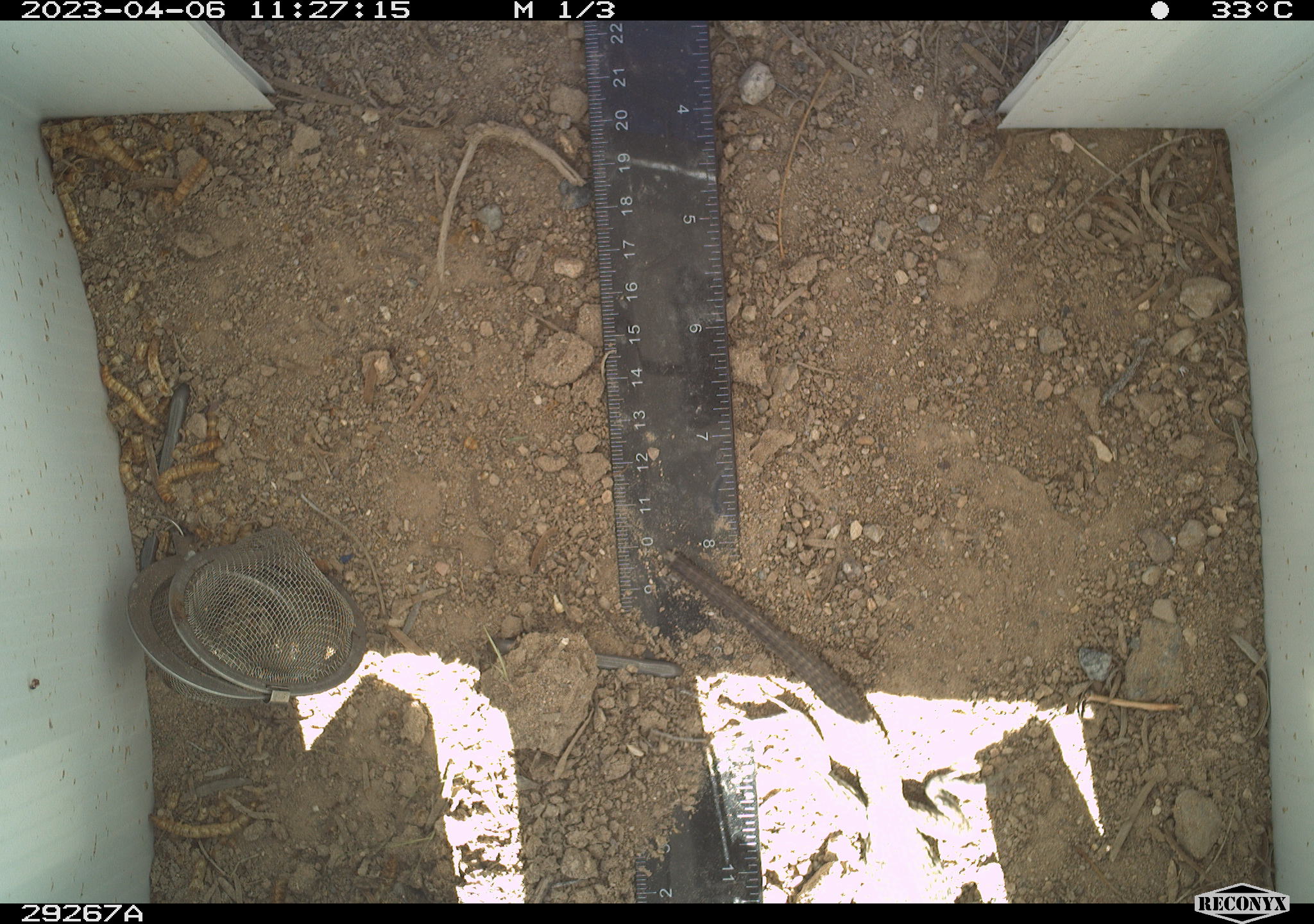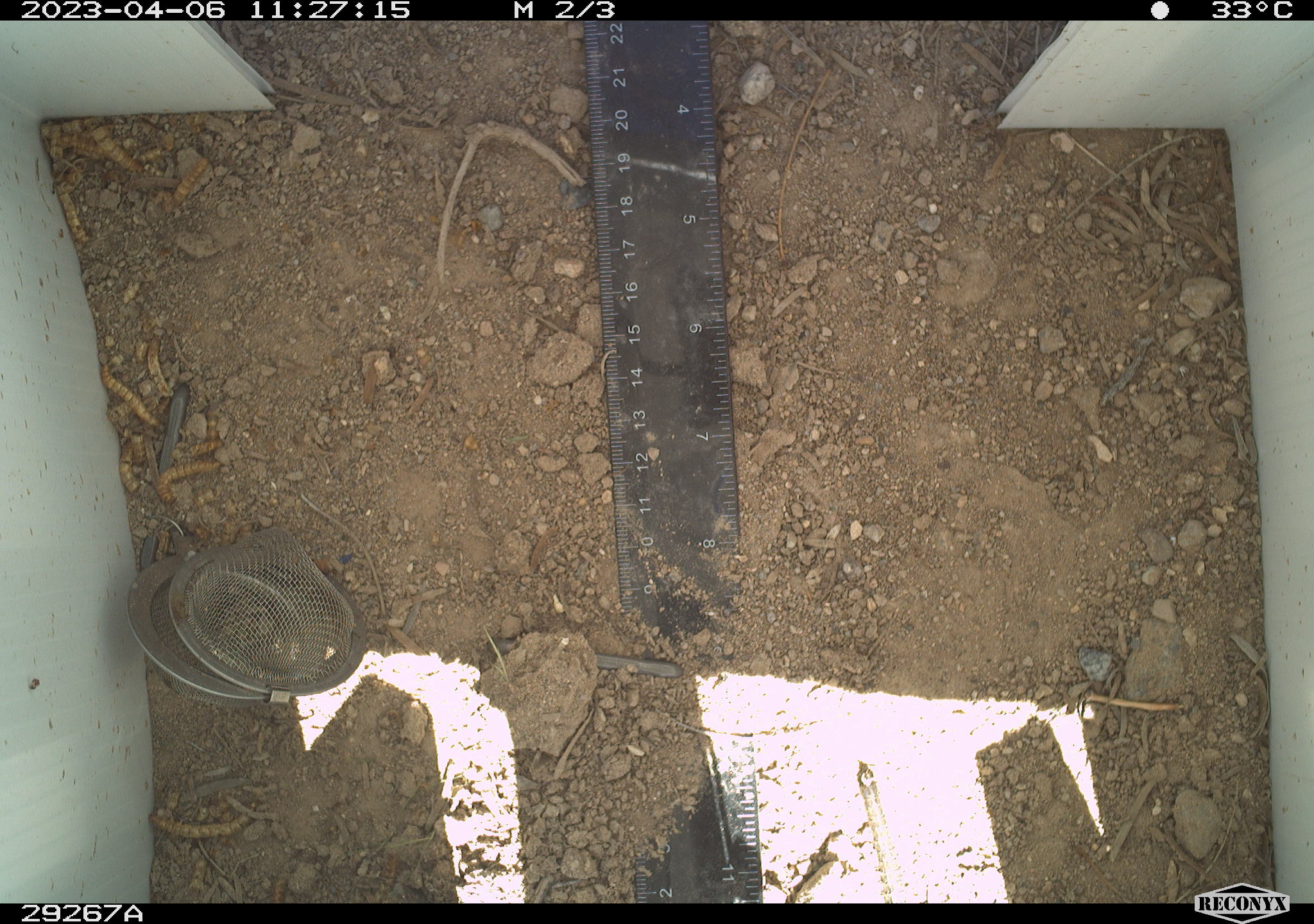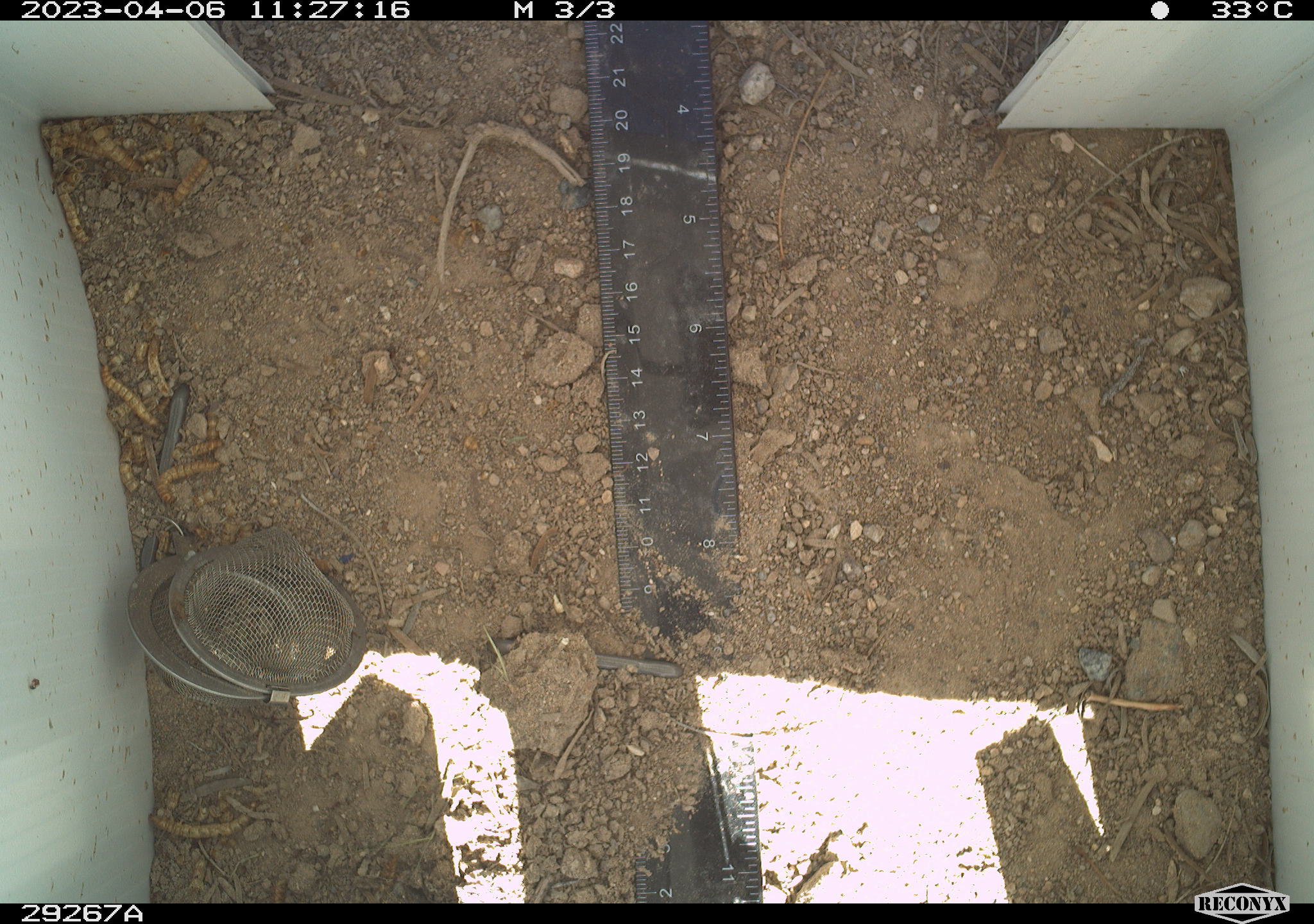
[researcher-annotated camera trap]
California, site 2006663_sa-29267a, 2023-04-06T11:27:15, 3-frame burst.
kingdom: Animalia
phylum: Chordata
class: Reptilia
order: Squamata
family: Teiidae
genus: Aspidoscelis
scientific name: Aspidoscelis tigris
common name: western whiptail